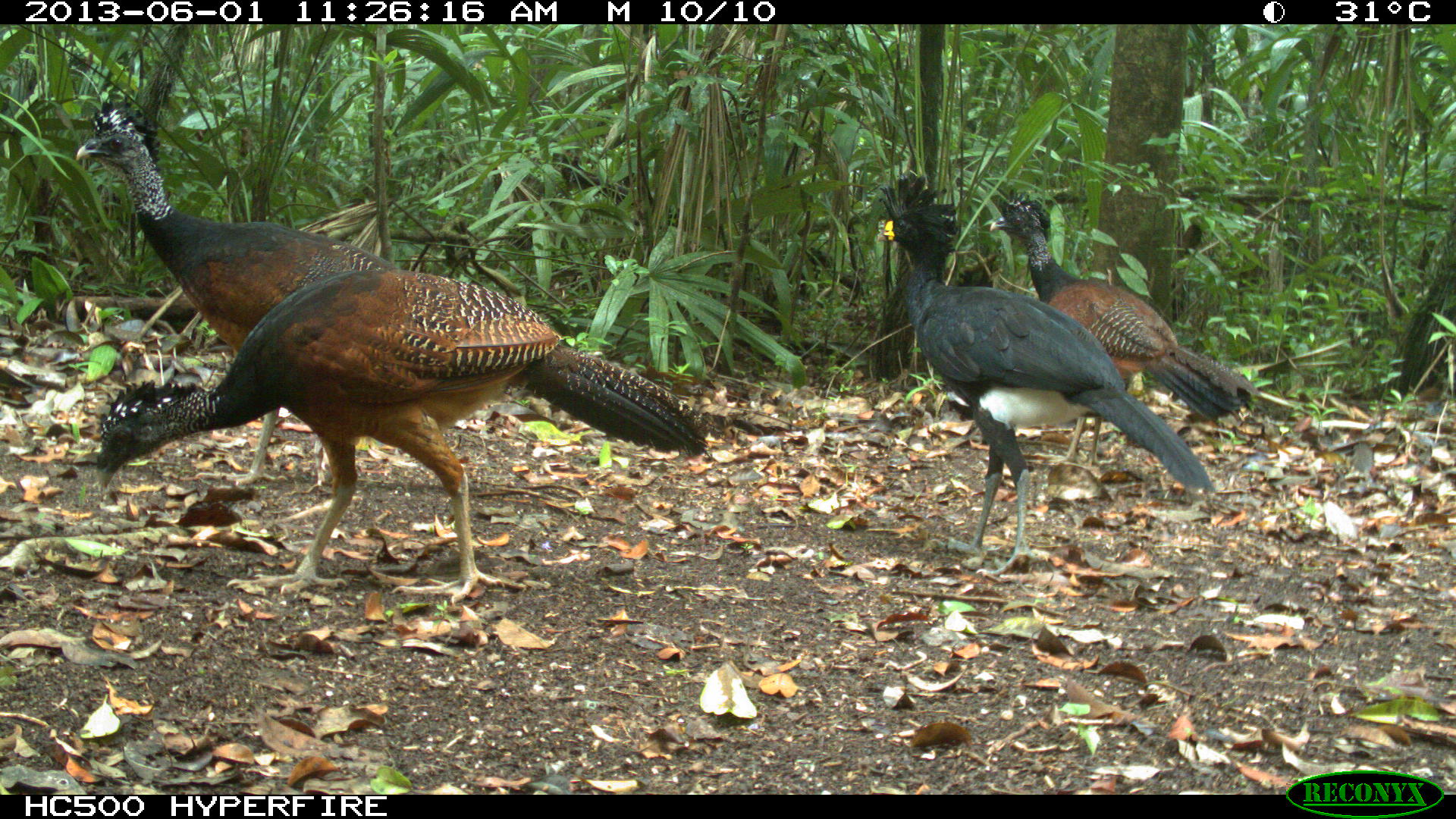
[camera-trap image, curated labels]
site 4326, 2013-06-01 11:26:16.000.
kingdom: Animalia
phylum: Chordata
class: Aves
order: Galliformes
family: Cracidae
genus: Crax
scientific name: Crax rubra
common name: great curassow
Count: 4.